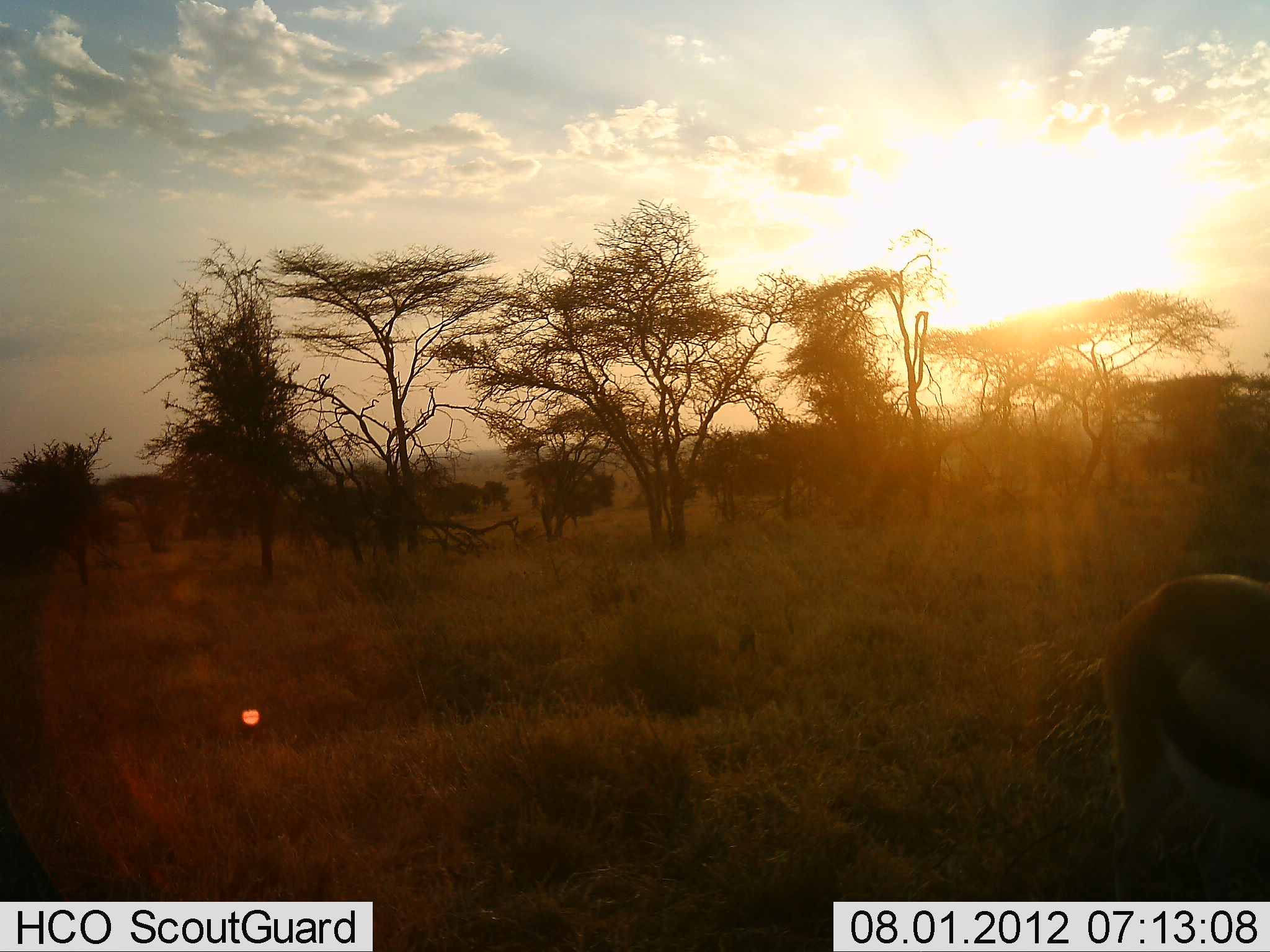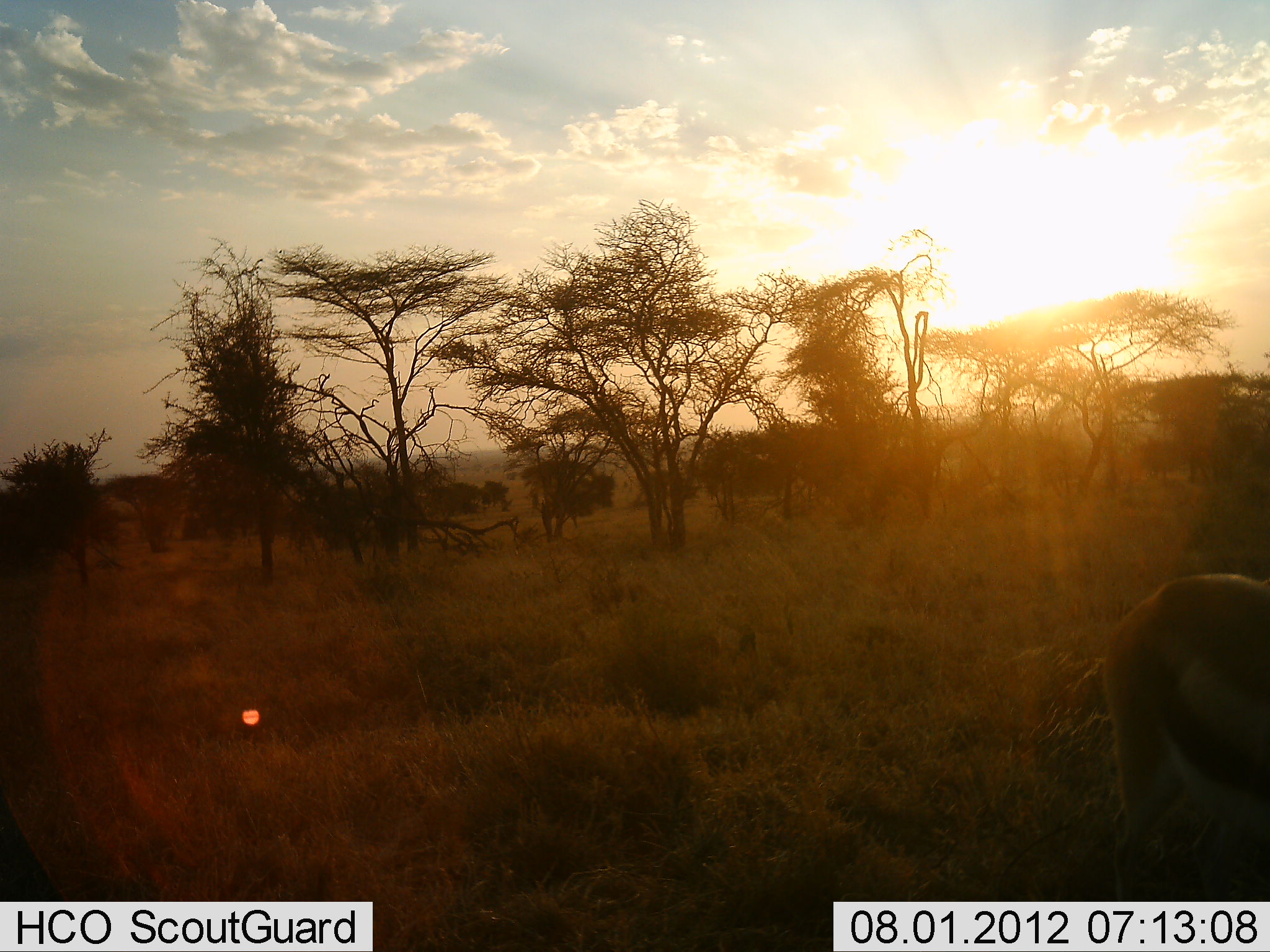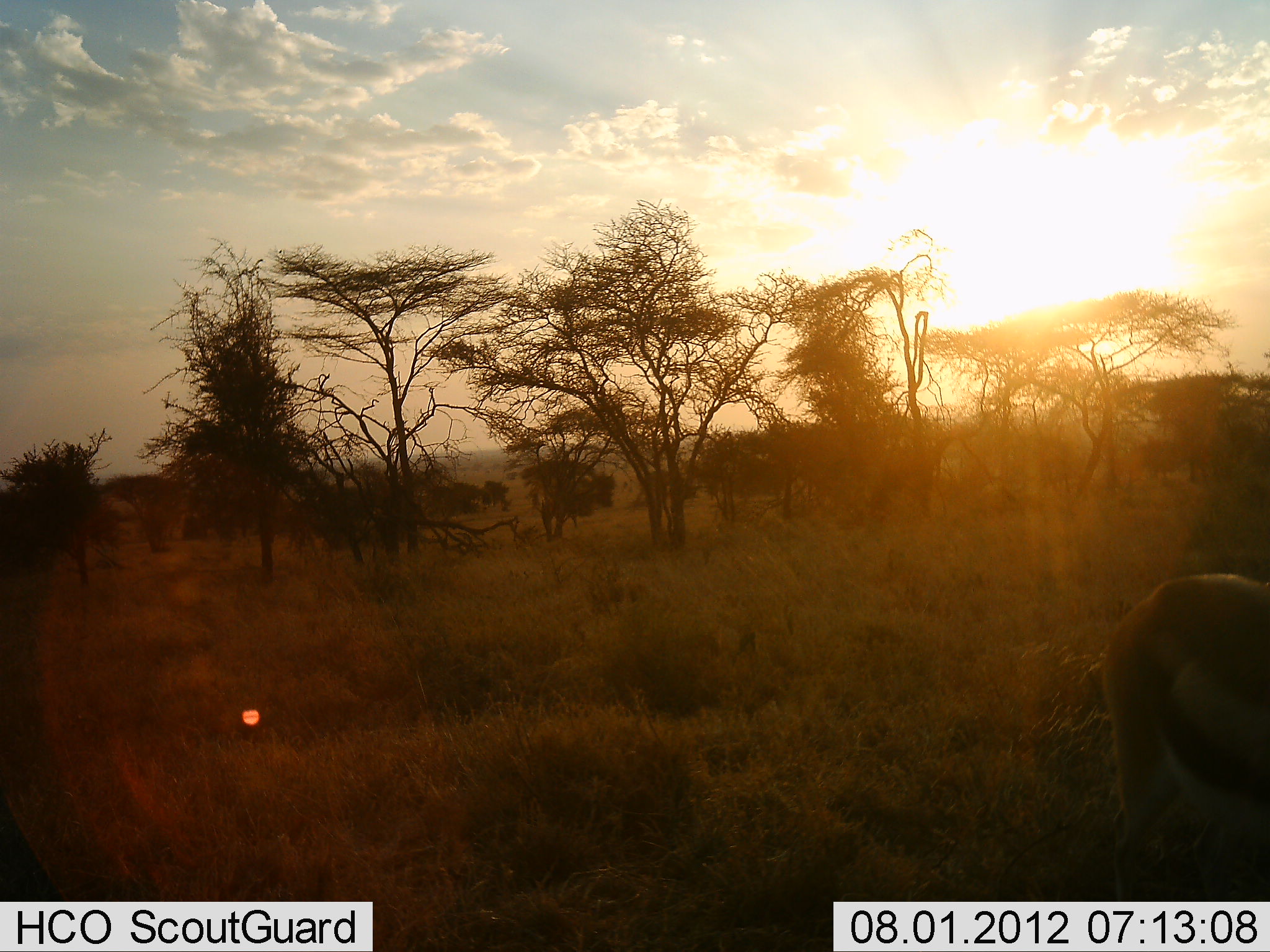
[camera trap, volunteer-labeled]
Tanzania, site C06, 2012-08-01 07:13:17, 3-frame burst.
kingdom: Animalia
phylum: Chordata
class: Mammalia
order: Artiodactyla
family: Bovidae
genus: Eudorcas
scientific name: Eudorcas thomsonii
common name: thomson's gazelle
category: gazellethomsons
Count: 1.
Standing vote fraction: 70%.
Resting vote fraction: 0%.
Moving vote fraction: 0%.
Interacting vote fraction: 0%.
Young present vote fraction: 0%.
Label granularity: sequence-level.